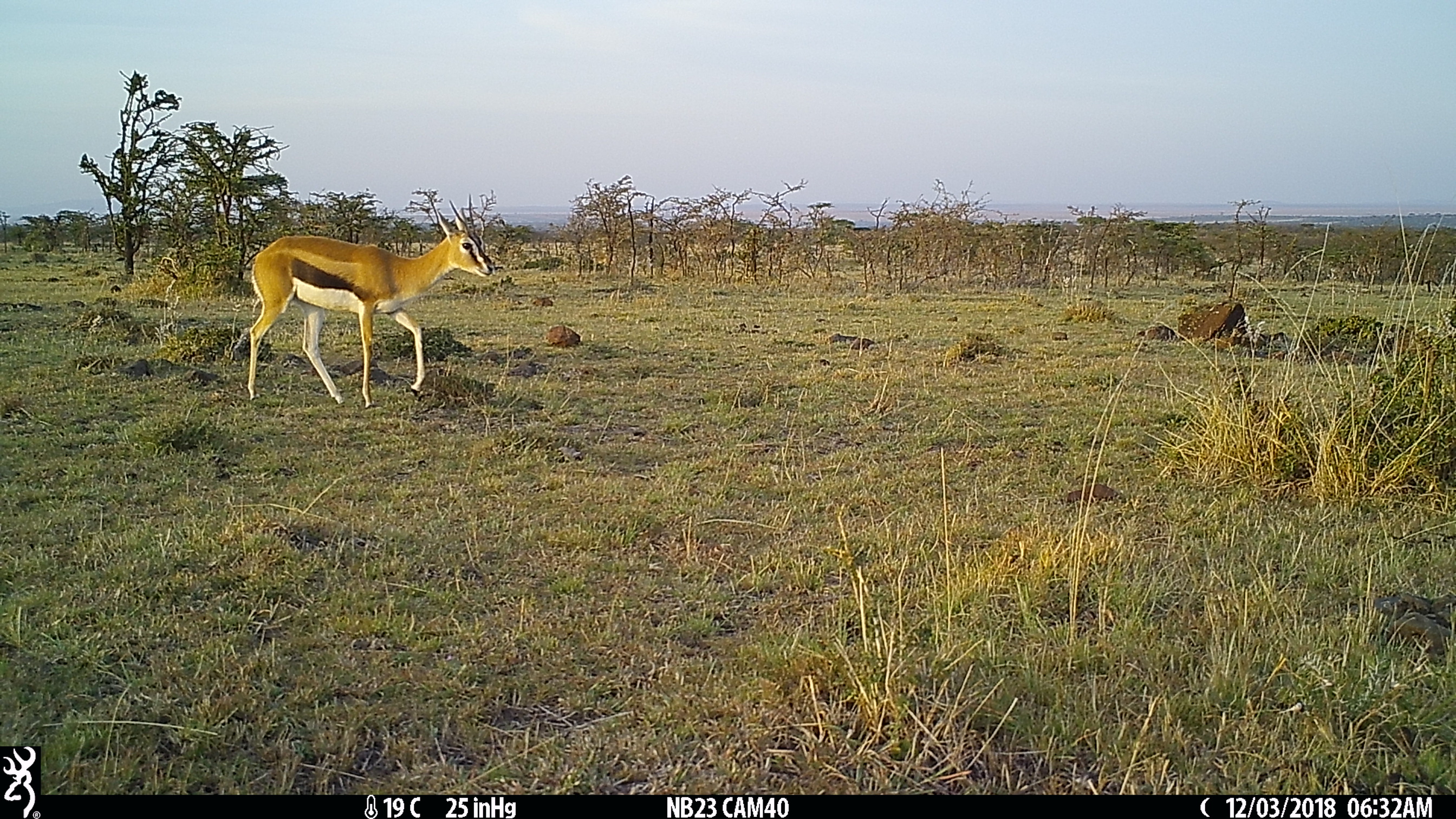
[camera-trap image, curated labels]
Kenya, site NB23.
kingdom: Animalia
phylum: Chordata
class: Mammalia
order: Artiodactyla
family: Bovidae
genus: Eudorcas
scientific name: Eudorcas thomsonii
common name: thomon's gazelle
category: gazelle thomsons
Gazelle thomsons (thomon's gazelle) (Eudorcas thomsonii).